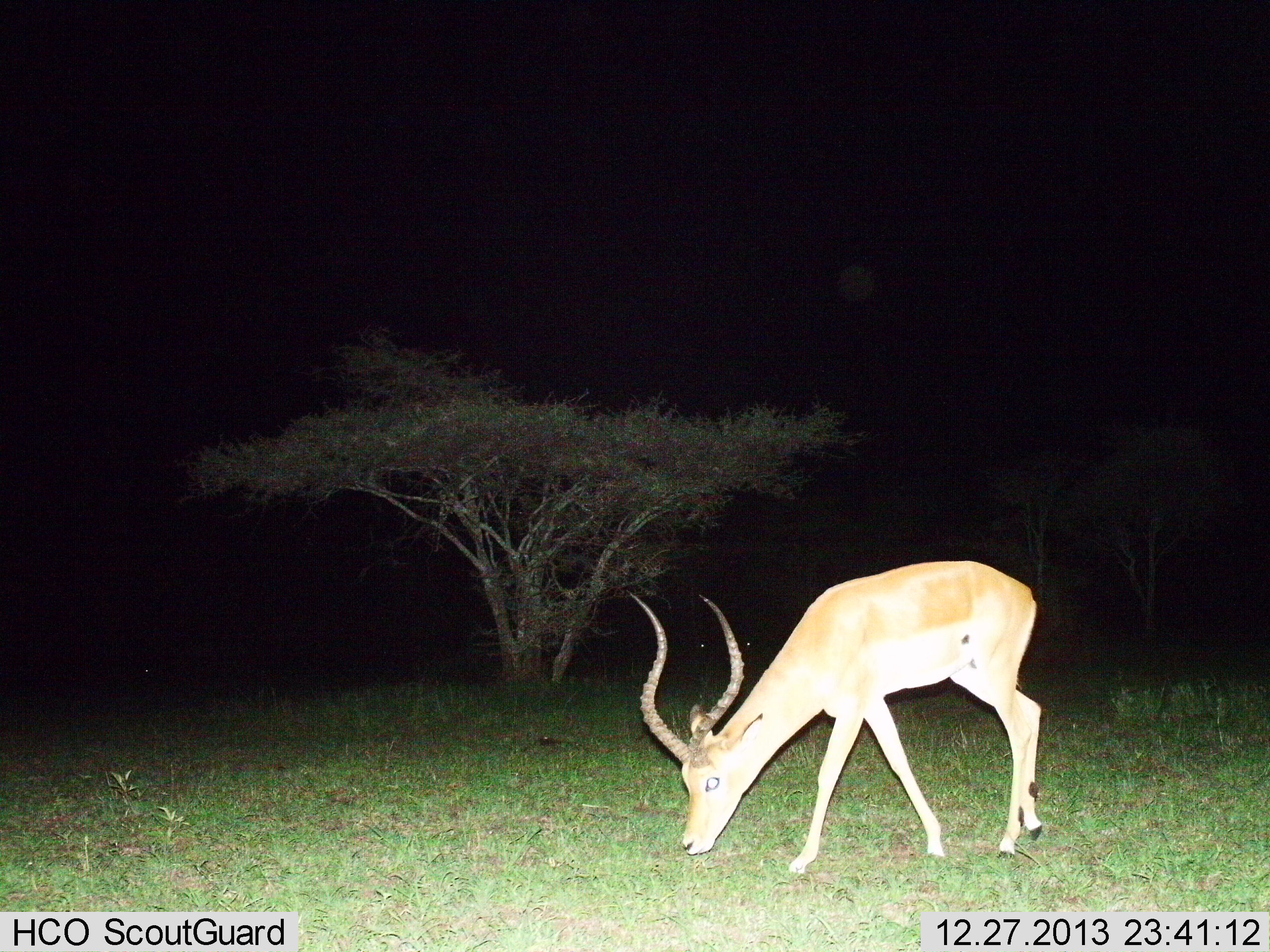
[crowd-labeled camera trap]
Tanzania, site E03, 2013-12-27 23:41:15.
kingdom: Animalia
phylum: Chordata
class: Mammalia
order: Artiodactyla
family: Bovidae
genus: Aepyceros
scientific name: Aepyceros melampus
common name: impala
Impala (Aepyceros melampus), count 1. Behavior (volunteer vote fractions): standing 20%, resting 0%, moving 0%, interacting 0%. Young present (vote fraction): 0%. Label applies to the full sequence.